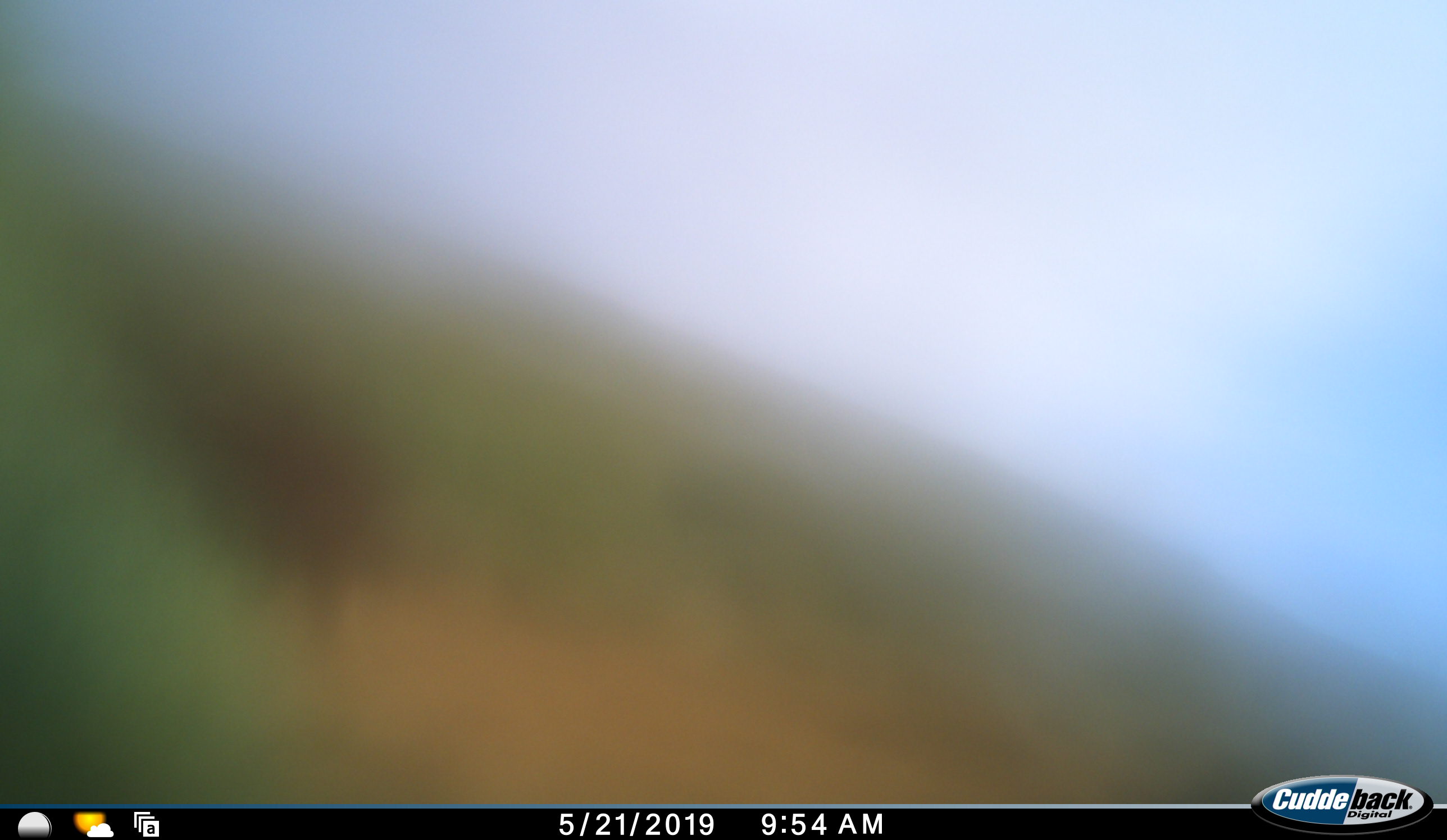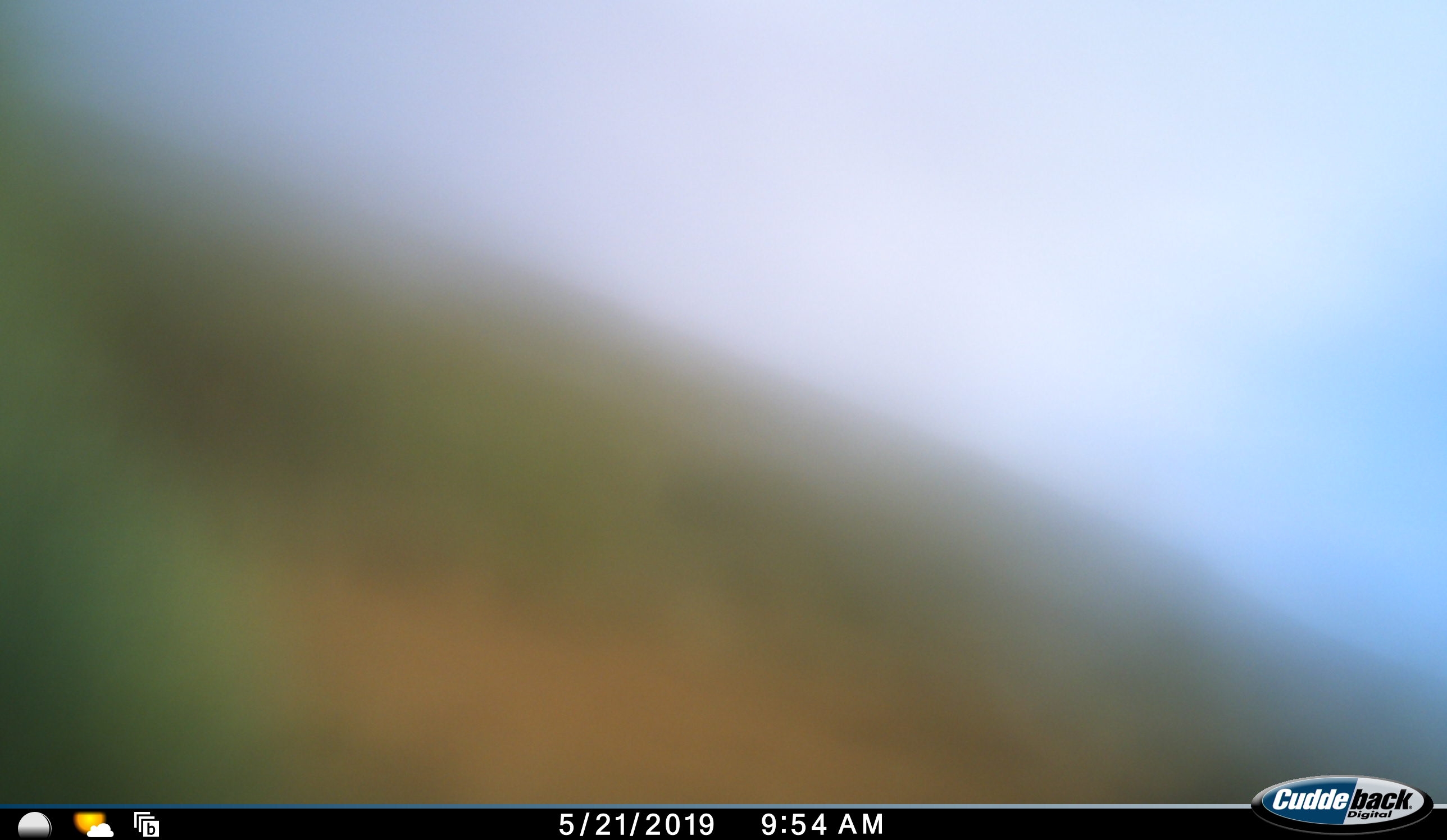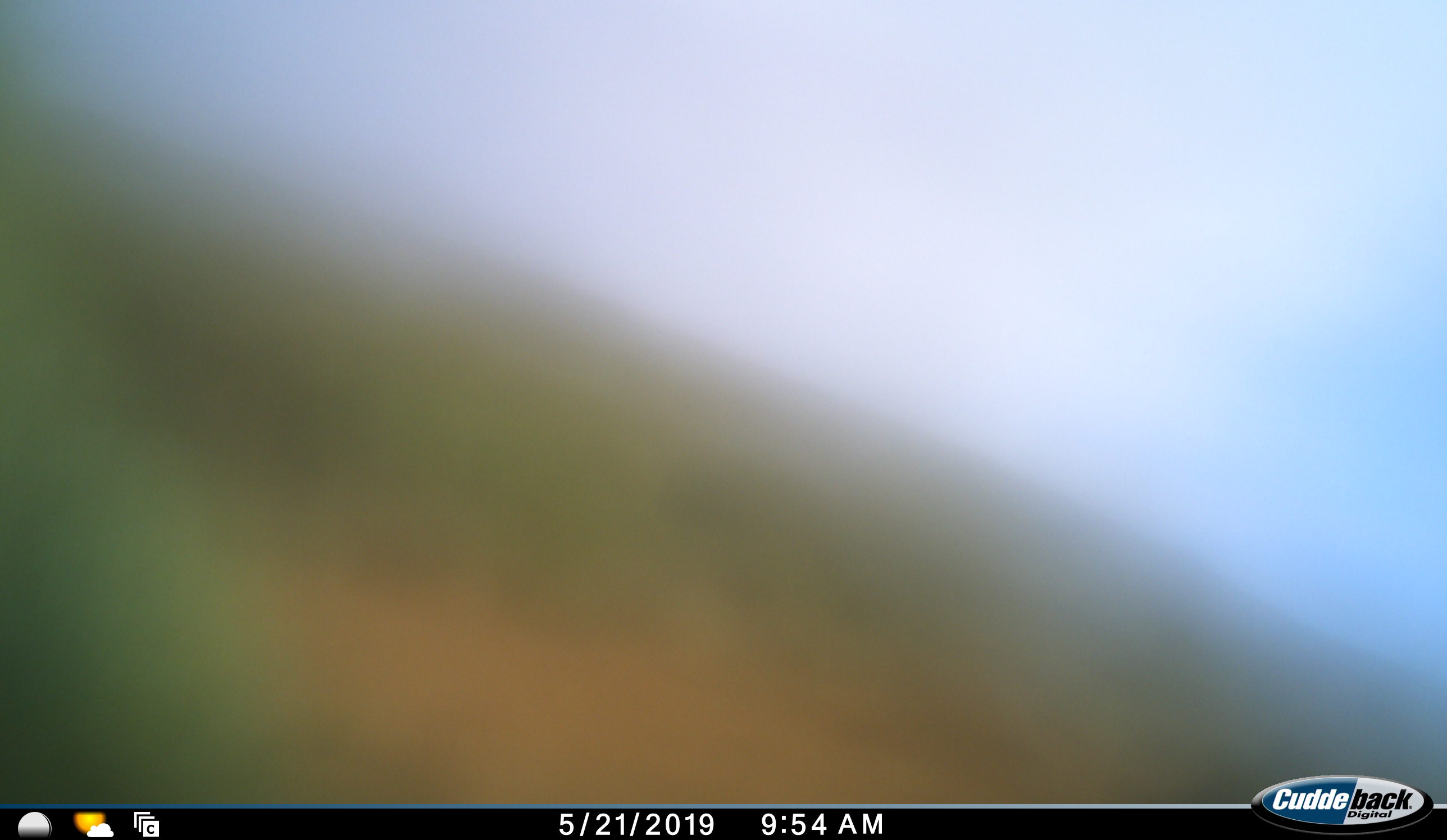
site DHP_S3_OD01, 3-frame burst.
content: unidentified animal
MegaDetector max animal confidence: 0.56